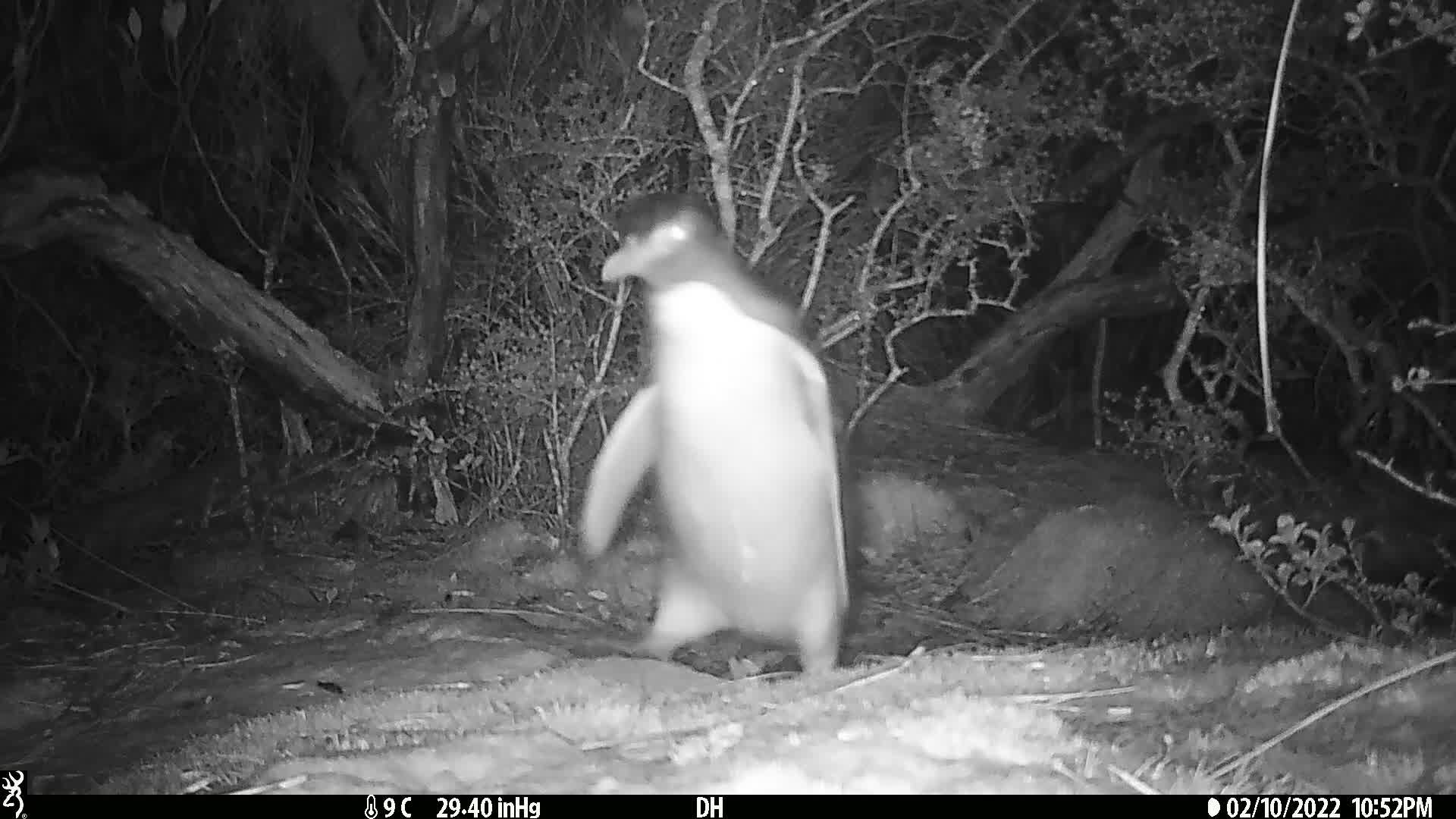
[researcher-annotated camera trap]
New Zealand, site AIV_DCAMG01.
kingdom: Animalia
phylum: Chordata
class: Aves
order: Sphenisciformes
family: Spheniscidae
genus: Megadyptes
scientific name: Megadyptes antipodes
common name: yellow-eyed penguin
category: yellow eyed penguin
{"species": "yellow eyed penguin (yellow-eyed penguin) (Megadyptes antipodes)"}